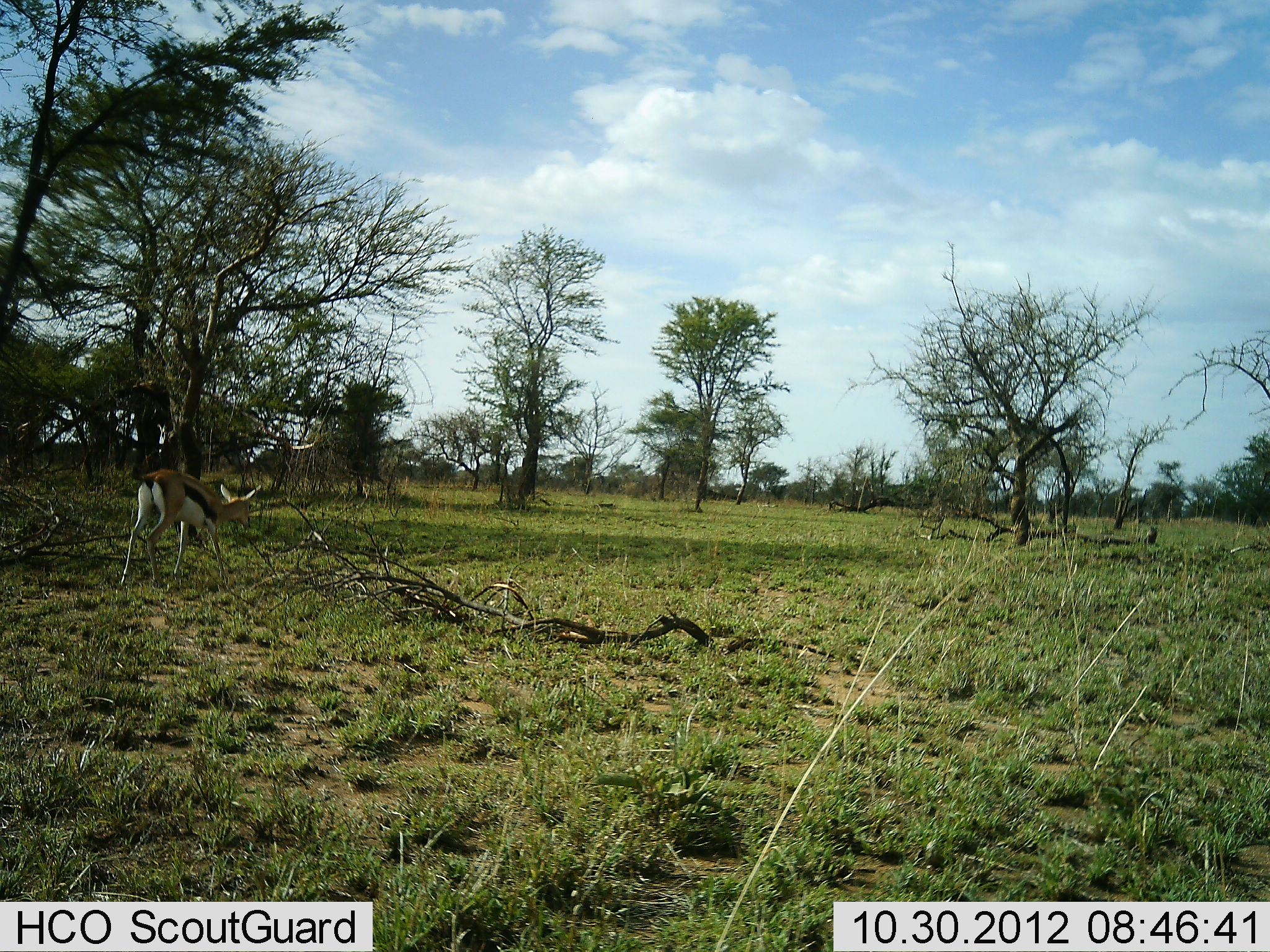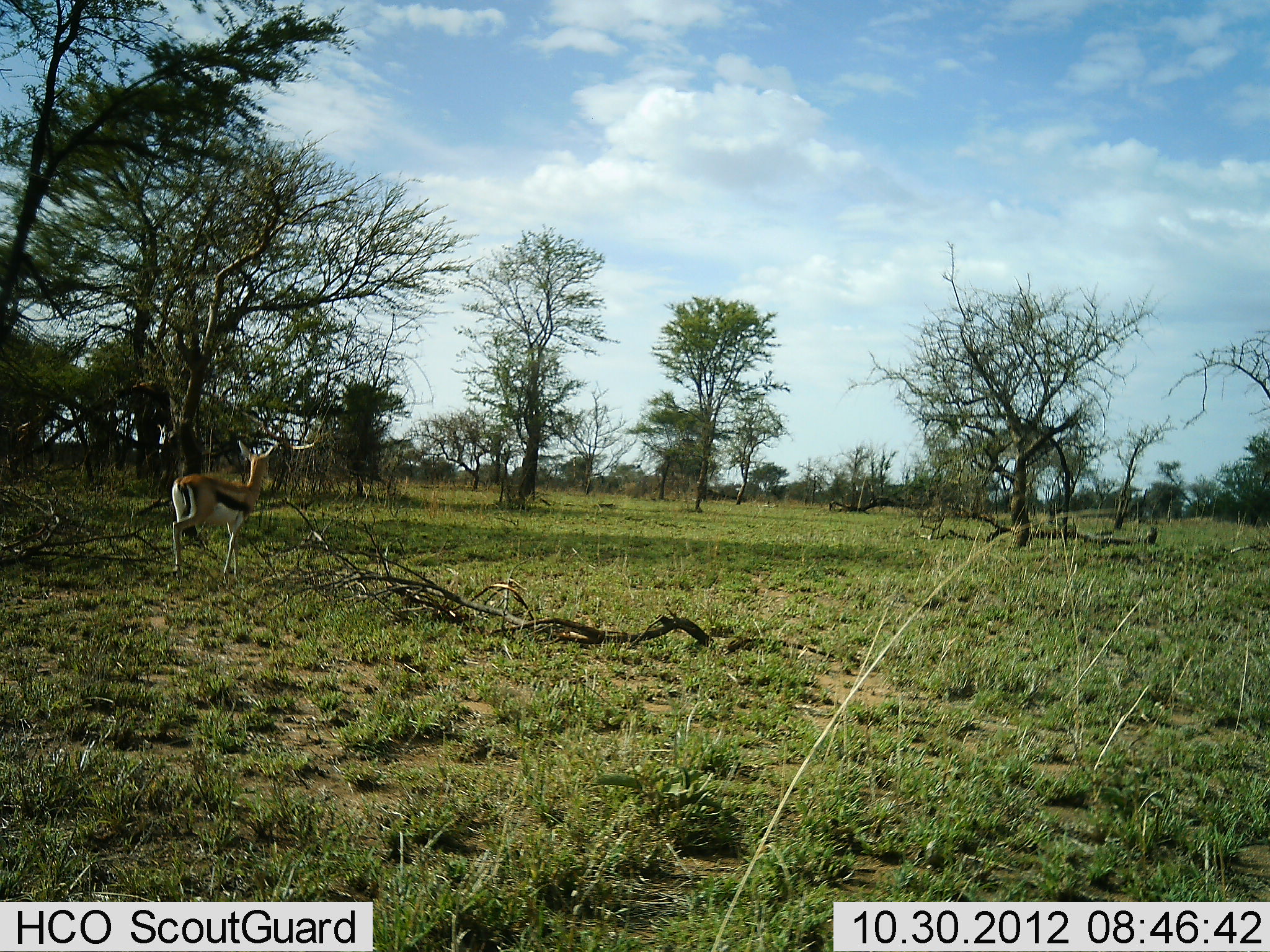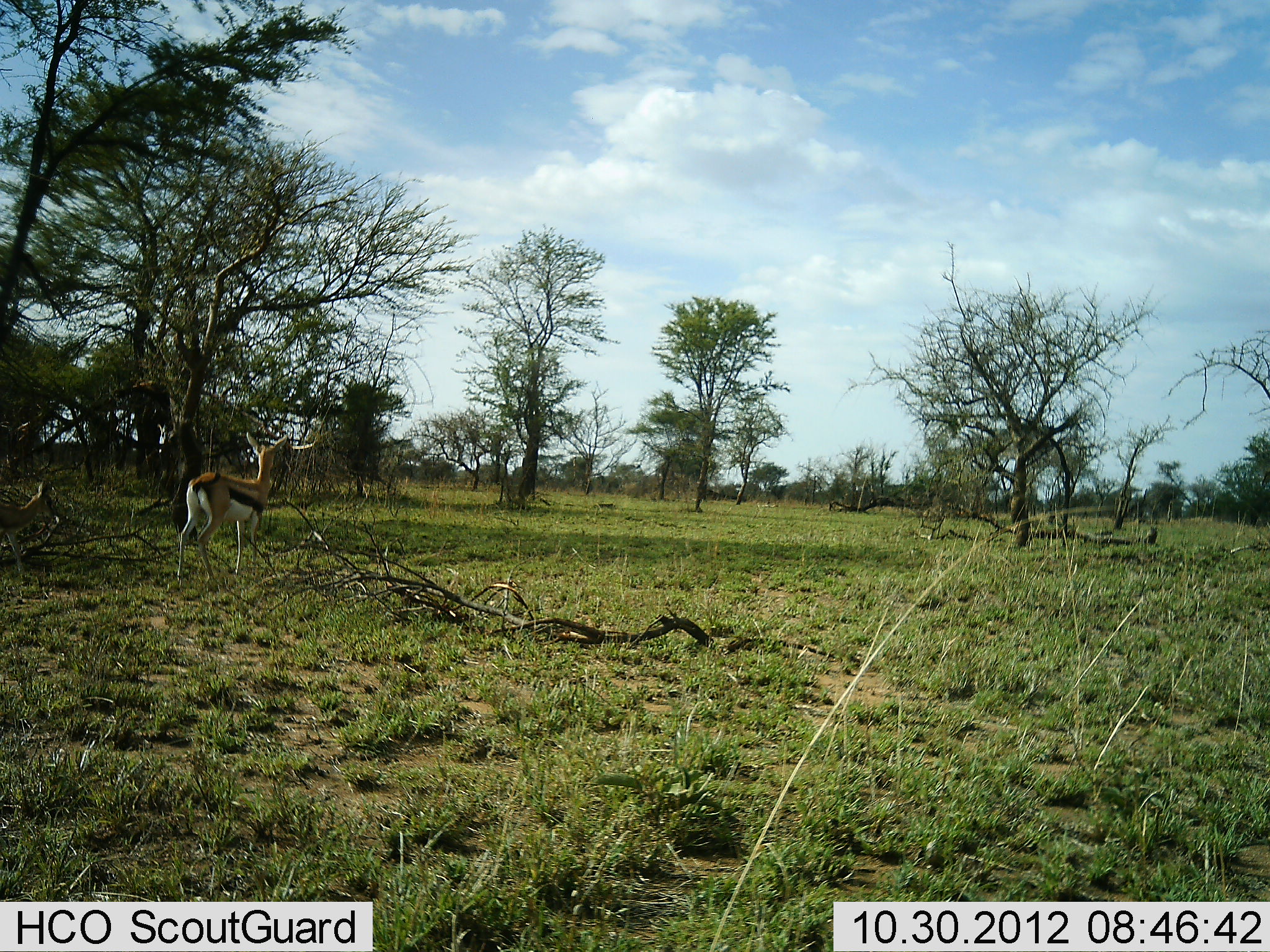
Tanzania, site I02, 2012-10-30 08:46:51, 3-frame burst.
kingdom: Animalia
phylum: Chordata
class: Mammalia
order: Artiodactyla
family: Bovidae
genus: Eudorcas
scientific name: Eudorcas thomsonii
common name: thomson's gazelle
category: gazellethomsons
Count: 2.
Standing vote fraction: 0%.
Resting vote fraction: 0%.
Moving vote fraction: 100%.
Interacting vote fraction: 0%.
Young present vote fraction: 20%.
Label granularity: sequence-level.